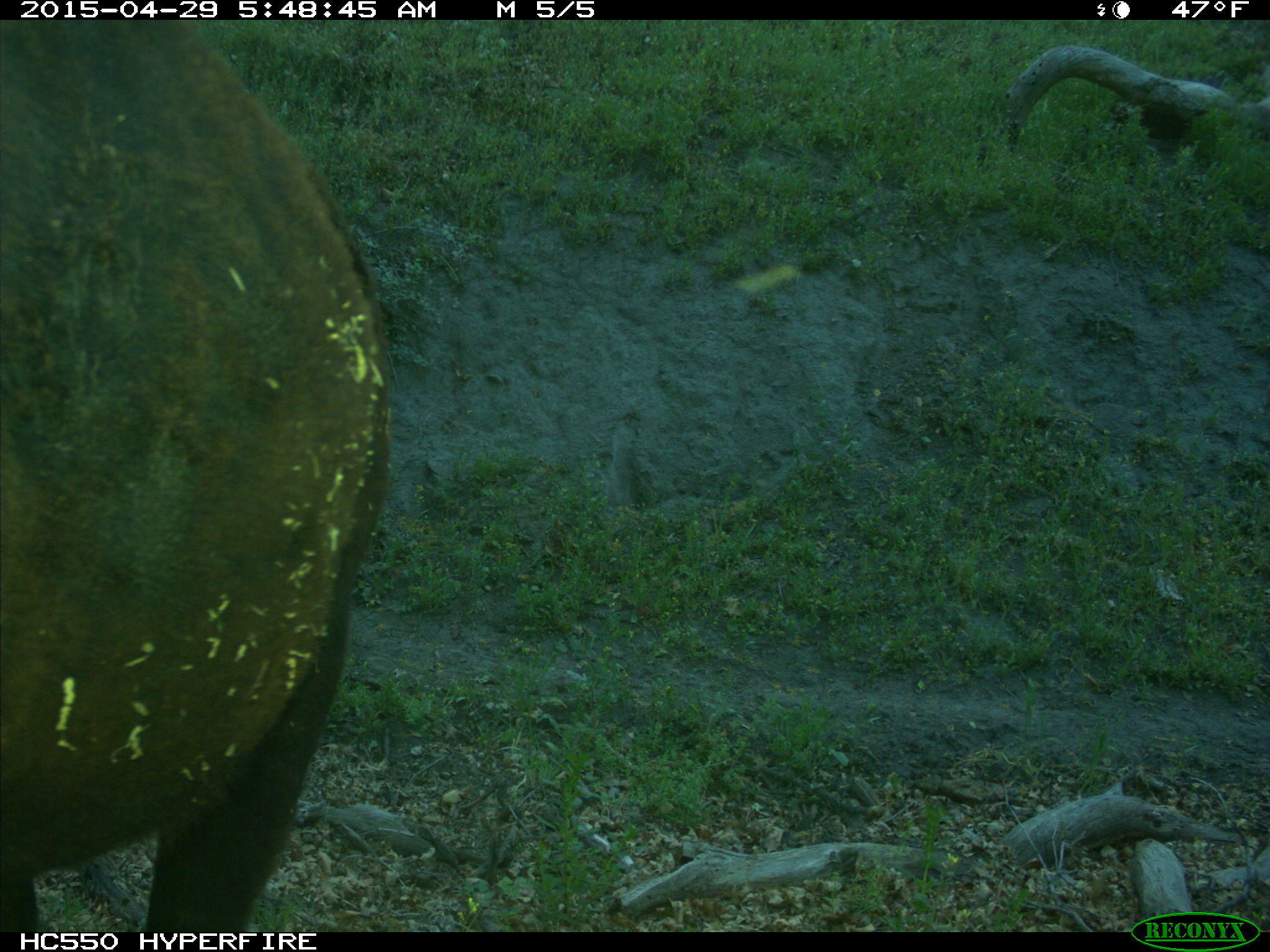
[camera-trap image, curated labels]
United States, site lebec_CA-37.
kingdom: Animalia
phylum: Chordata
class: Mammalia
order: Artiodactyla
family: Bovidae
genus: Bos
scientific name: Bos taurus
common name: domestic cow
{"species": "Bos taurus (domestic cow)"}